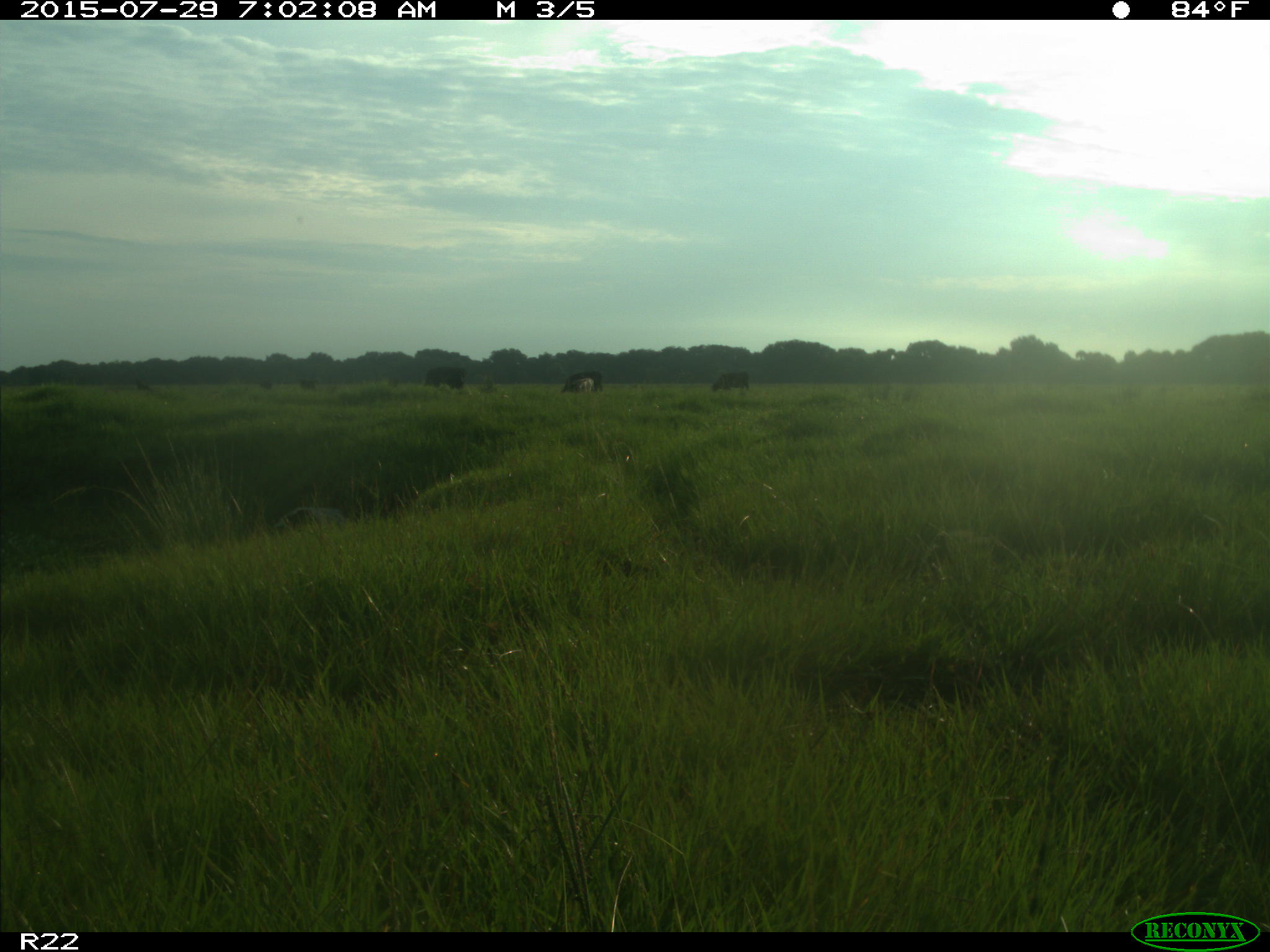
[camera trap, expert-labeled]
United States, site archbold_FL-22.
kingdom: Animalia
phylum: Chordata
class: Mammalia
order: Artiodactyla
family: Bovidae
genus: Bos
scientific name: Bos taurus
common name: domestic cow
Bos taurus (domestic cow).